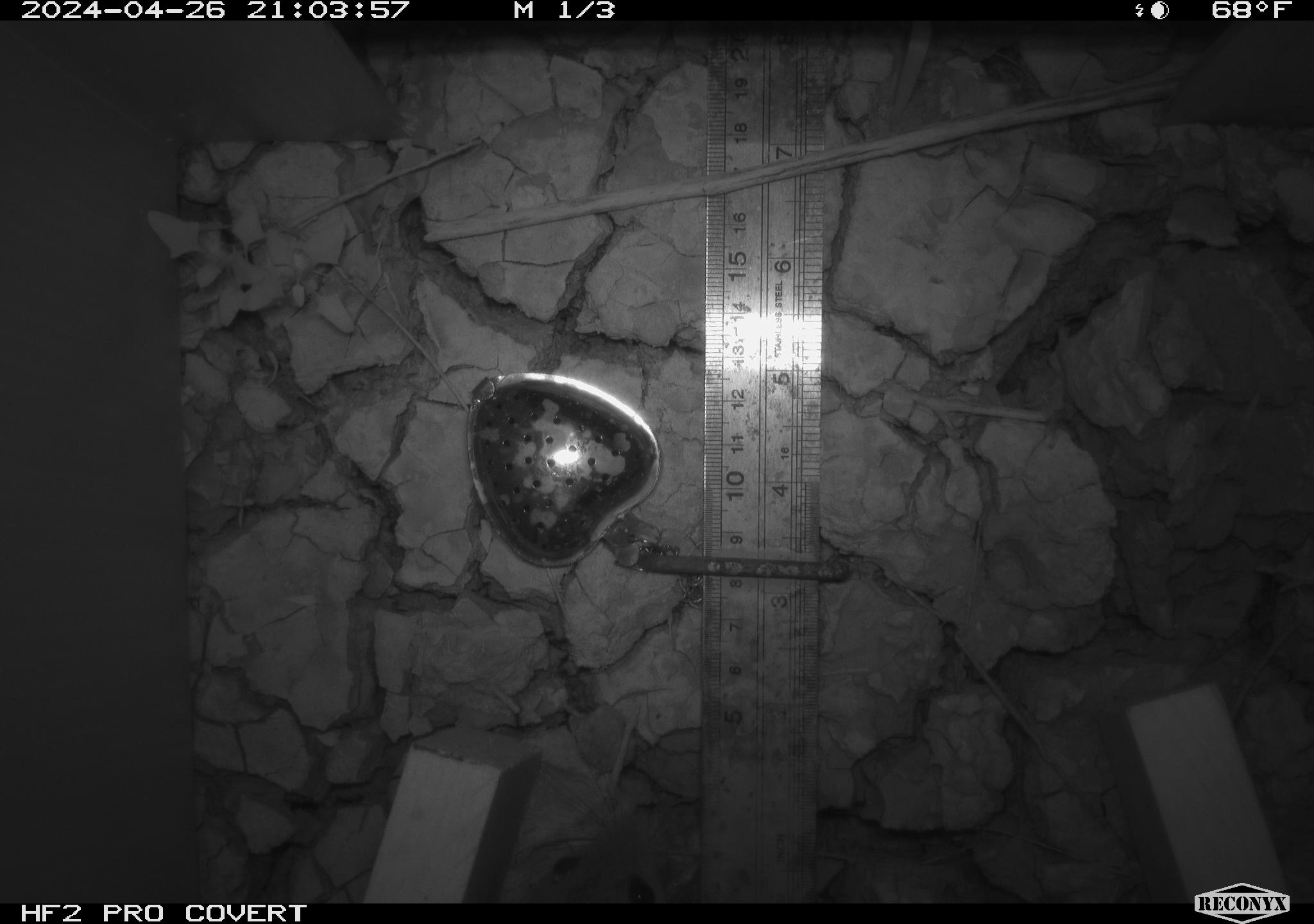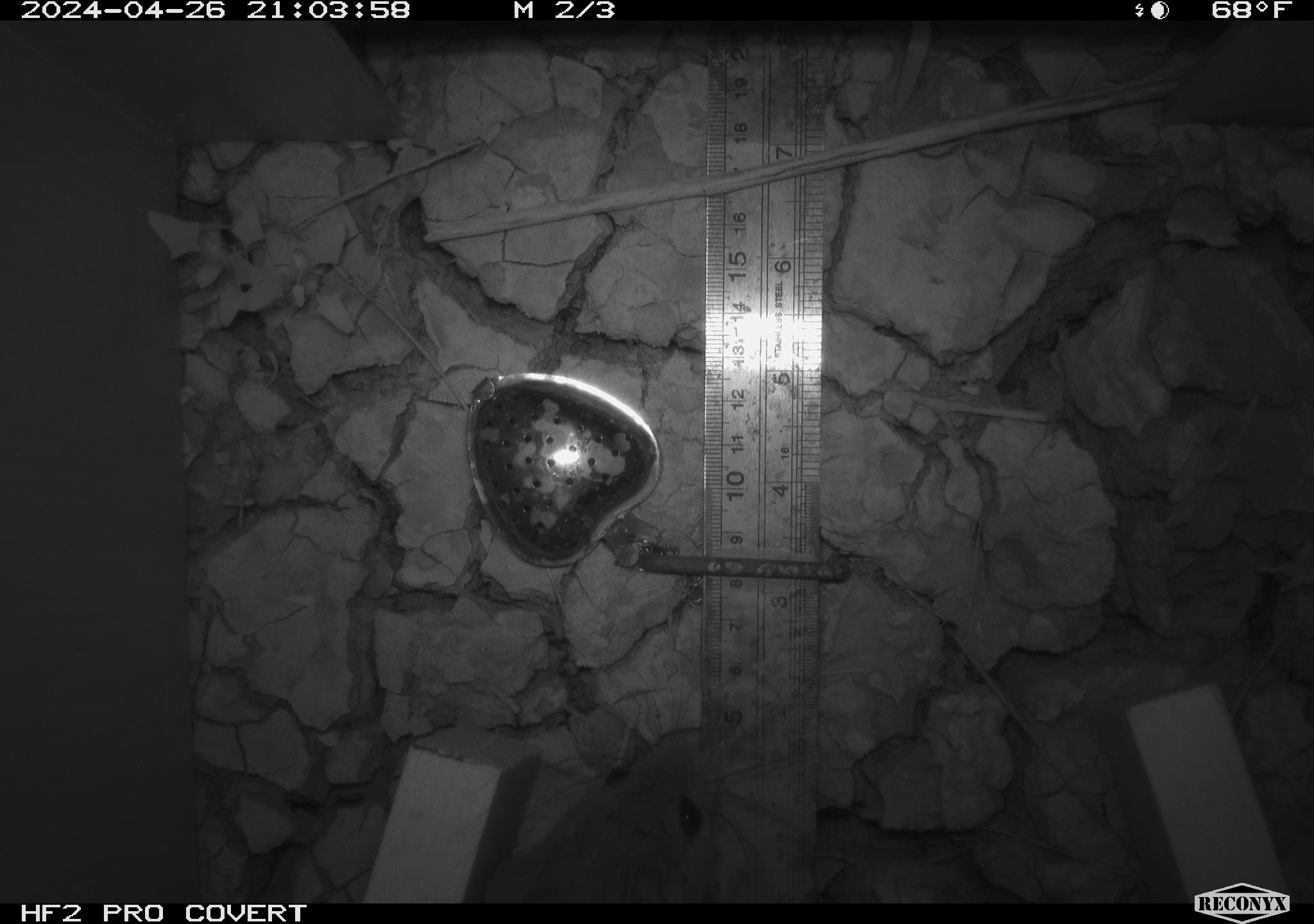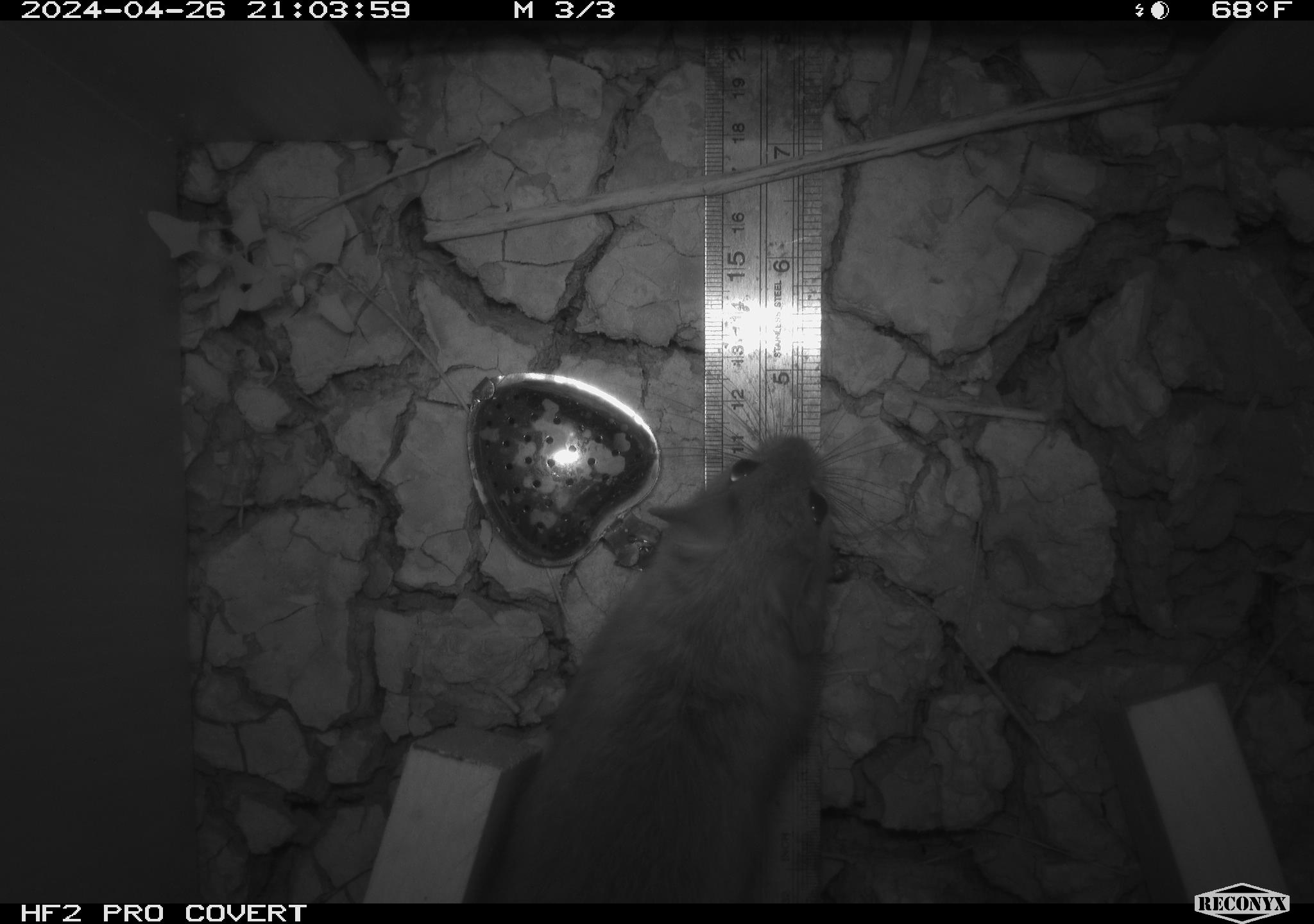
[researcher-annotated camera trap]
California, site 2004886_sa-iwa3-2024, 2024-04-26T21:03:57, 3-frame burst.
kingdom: Animalia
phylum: Chordata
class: Mammalia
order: Rodentia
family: Cricetidae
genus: Neotoma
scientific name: Neotoma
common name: pack rat or woodrat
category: neotoma species